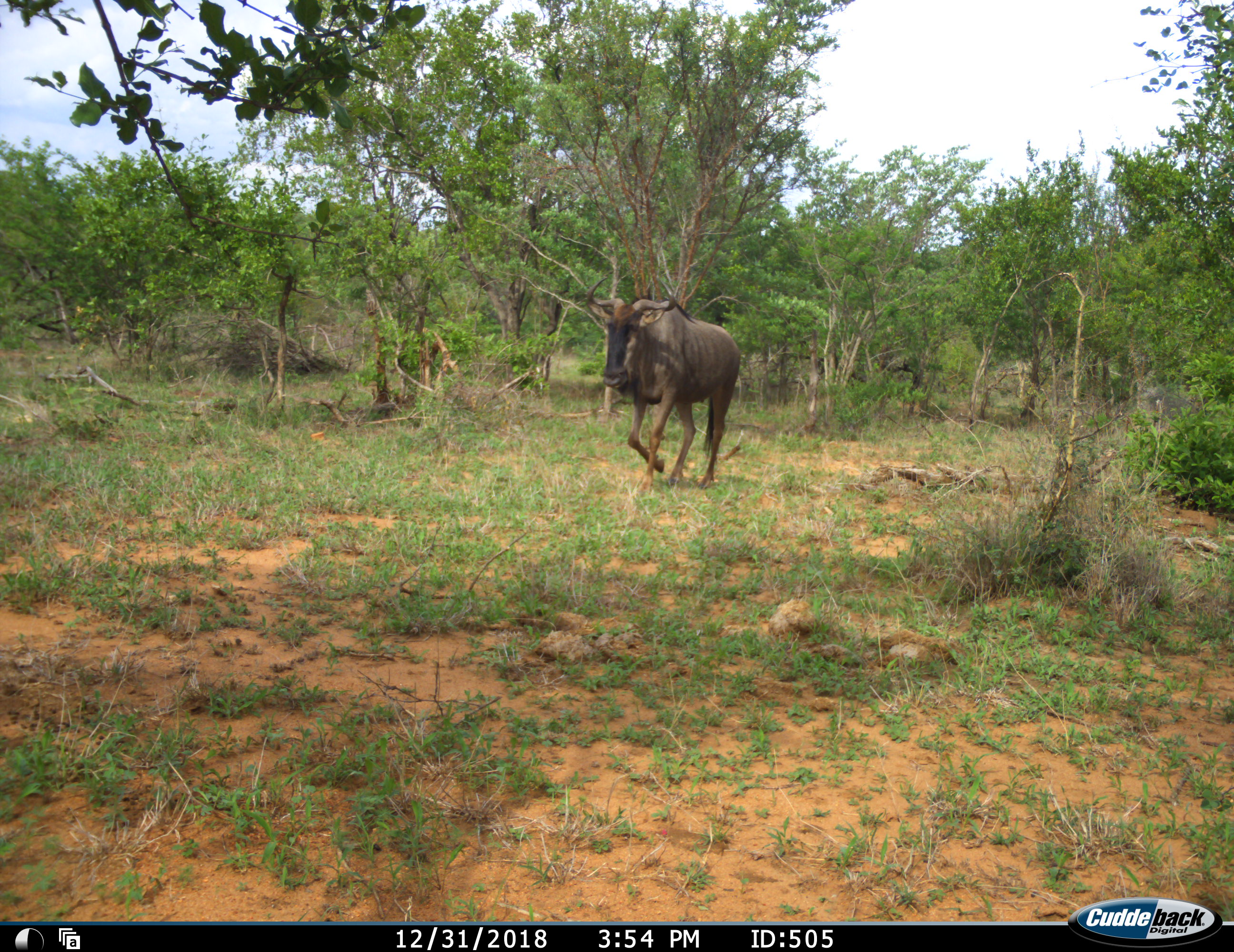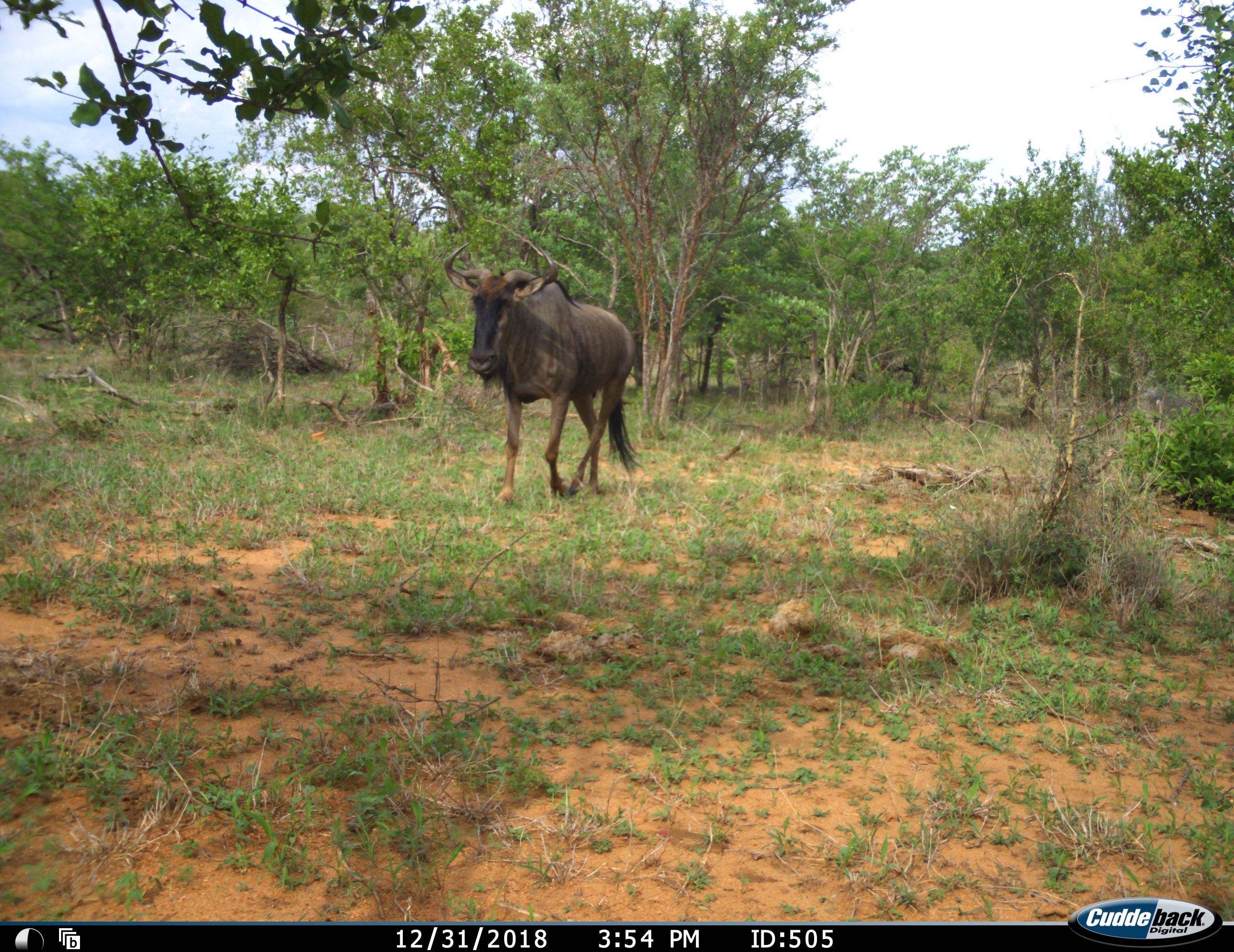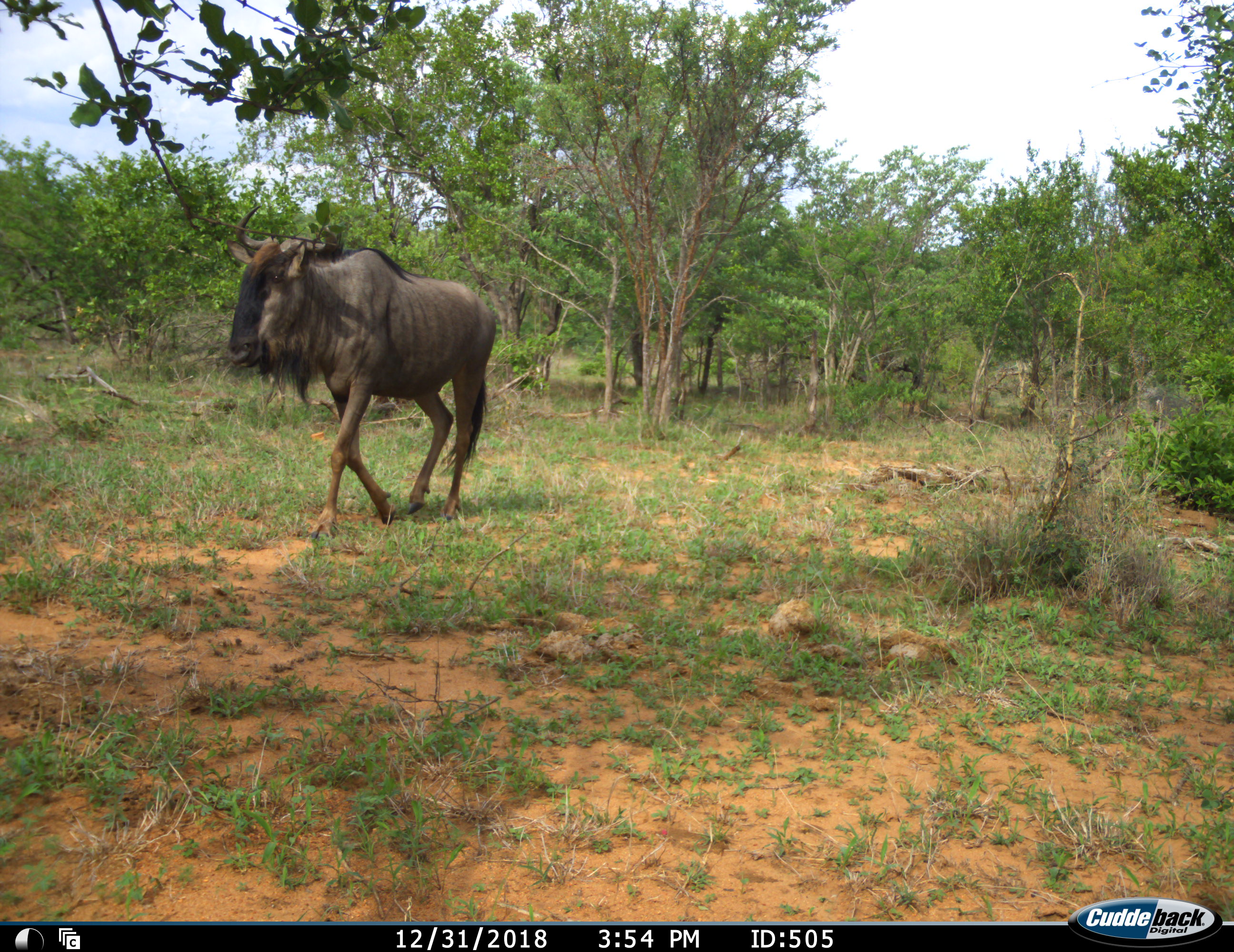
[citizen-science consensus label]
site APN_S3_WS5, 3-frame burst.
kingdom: Animalia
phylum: Chordata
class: Mammalia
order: Artiodactyla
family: Bovidae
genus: Connochaetes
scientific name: Connochaetes taurinus taurinus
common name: blue wildebeest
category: wildebeestblue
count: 1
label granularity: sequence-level